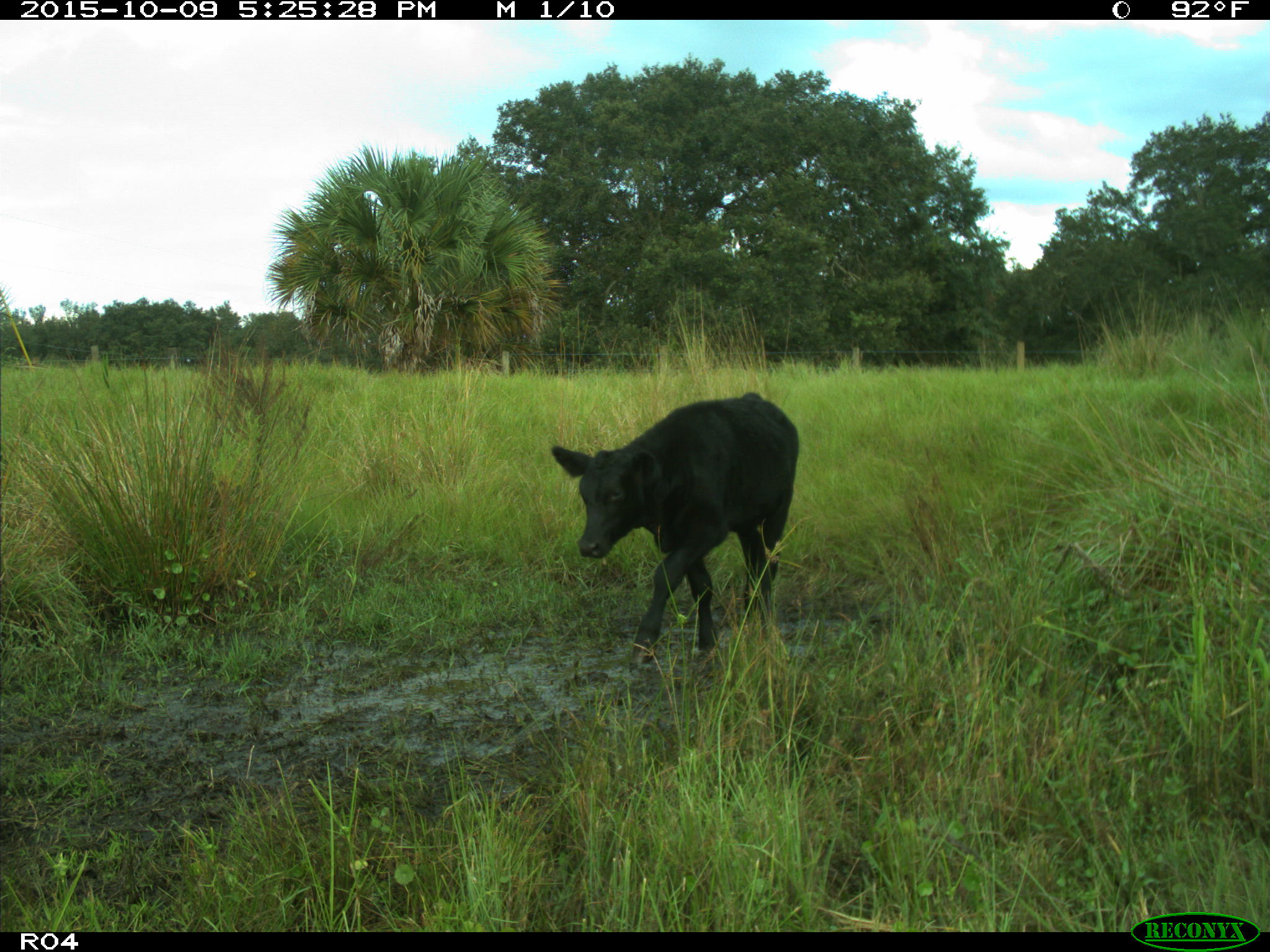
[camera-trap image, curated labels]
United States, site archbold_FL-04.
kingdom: Animalia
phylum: Chordata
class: Mammalia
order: Artiodactyla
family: Bovidae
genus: Bos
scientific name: Bos taurus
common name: domestic cow